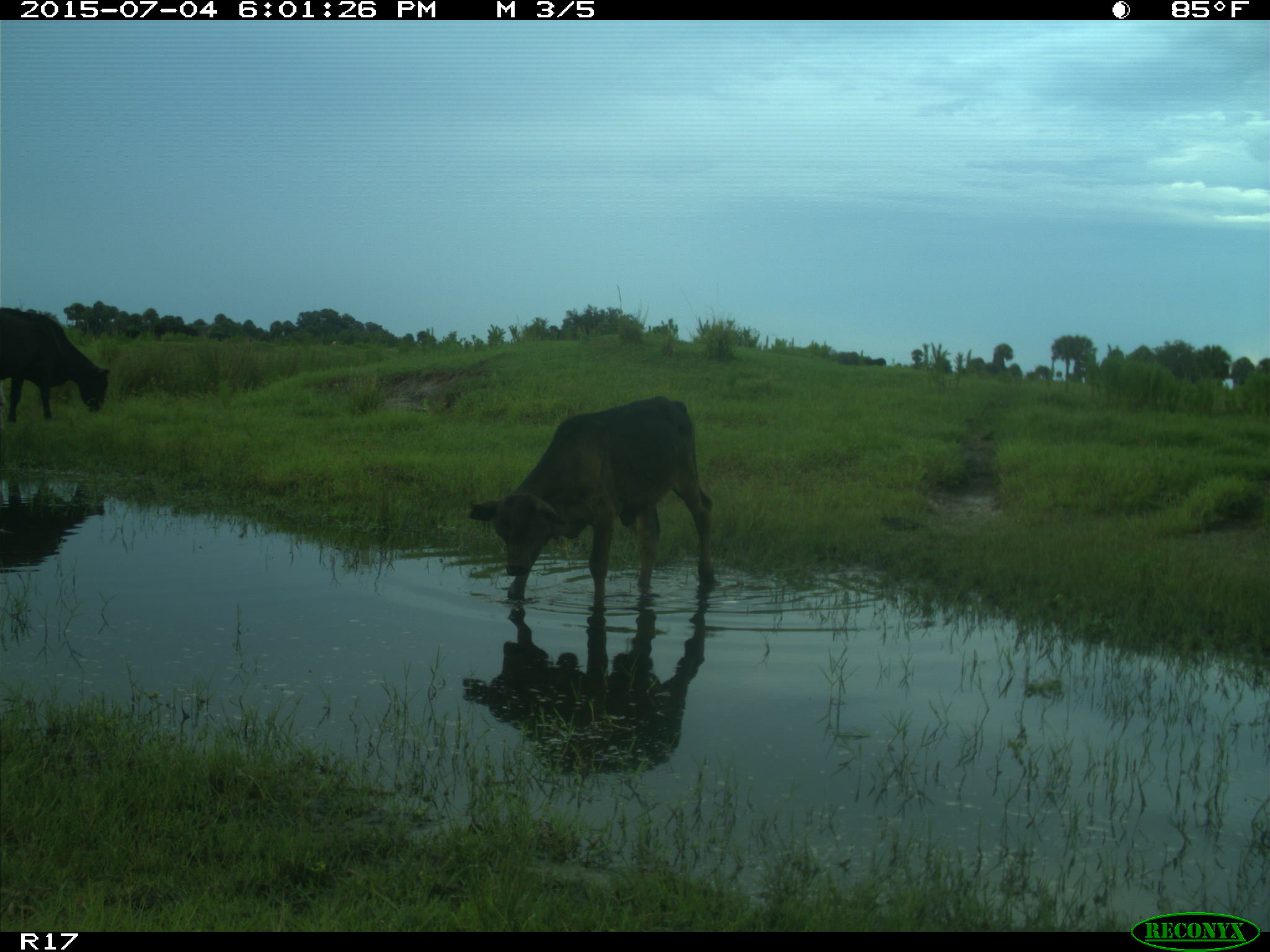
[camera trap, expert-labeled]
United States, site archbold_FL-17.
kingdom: Animalia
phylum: Chordata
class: Mammalia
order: Artiodactyla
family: Bovidae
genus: Bos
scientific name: Bos taurus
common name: domestic cow